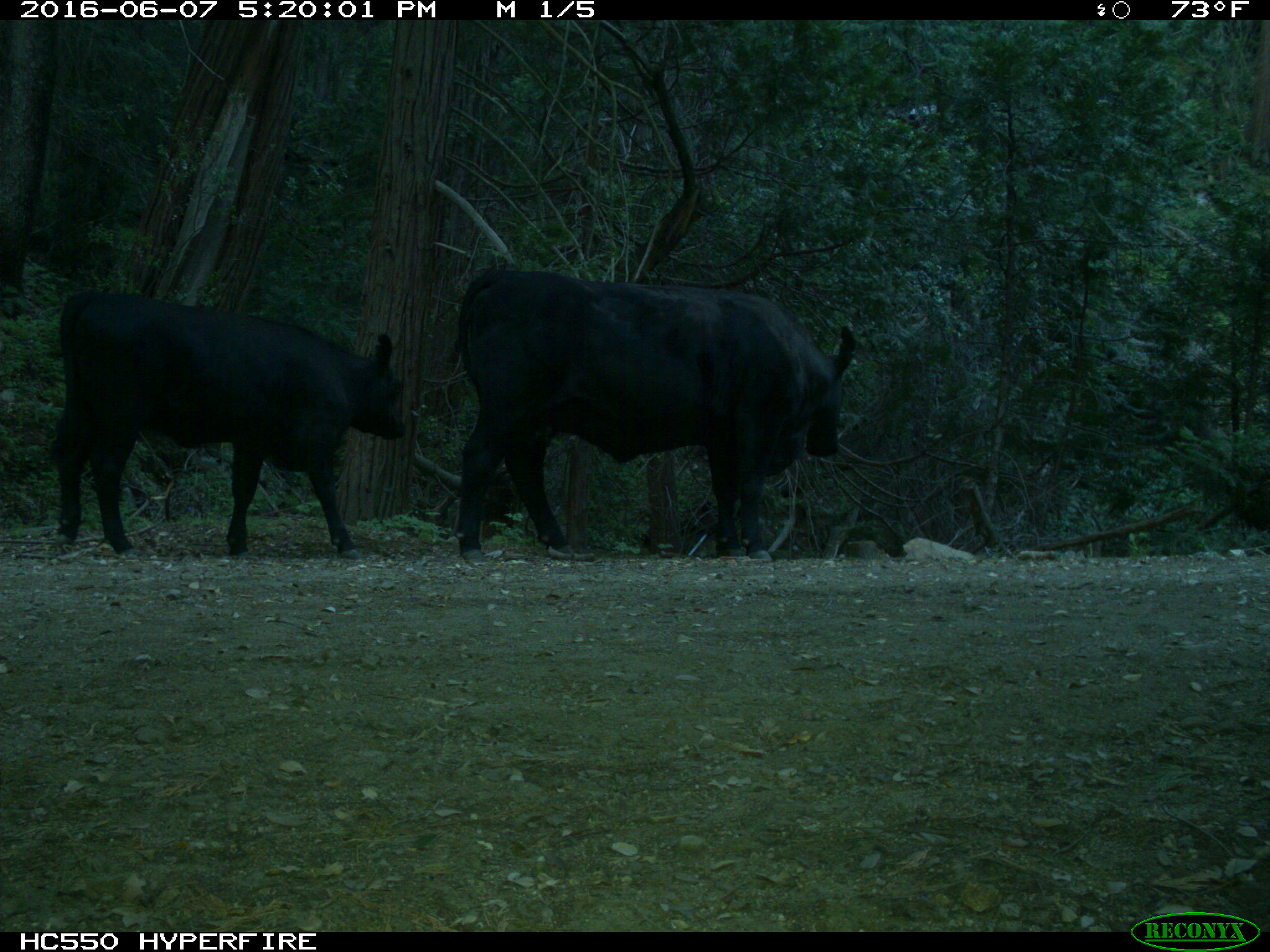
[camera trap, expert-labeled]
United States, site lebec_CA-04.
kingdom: Animalia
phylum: Chordata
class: Mammalia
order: Artiodactyla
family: Bovidae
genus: Bos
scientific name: Bos taurus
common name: domestic cow